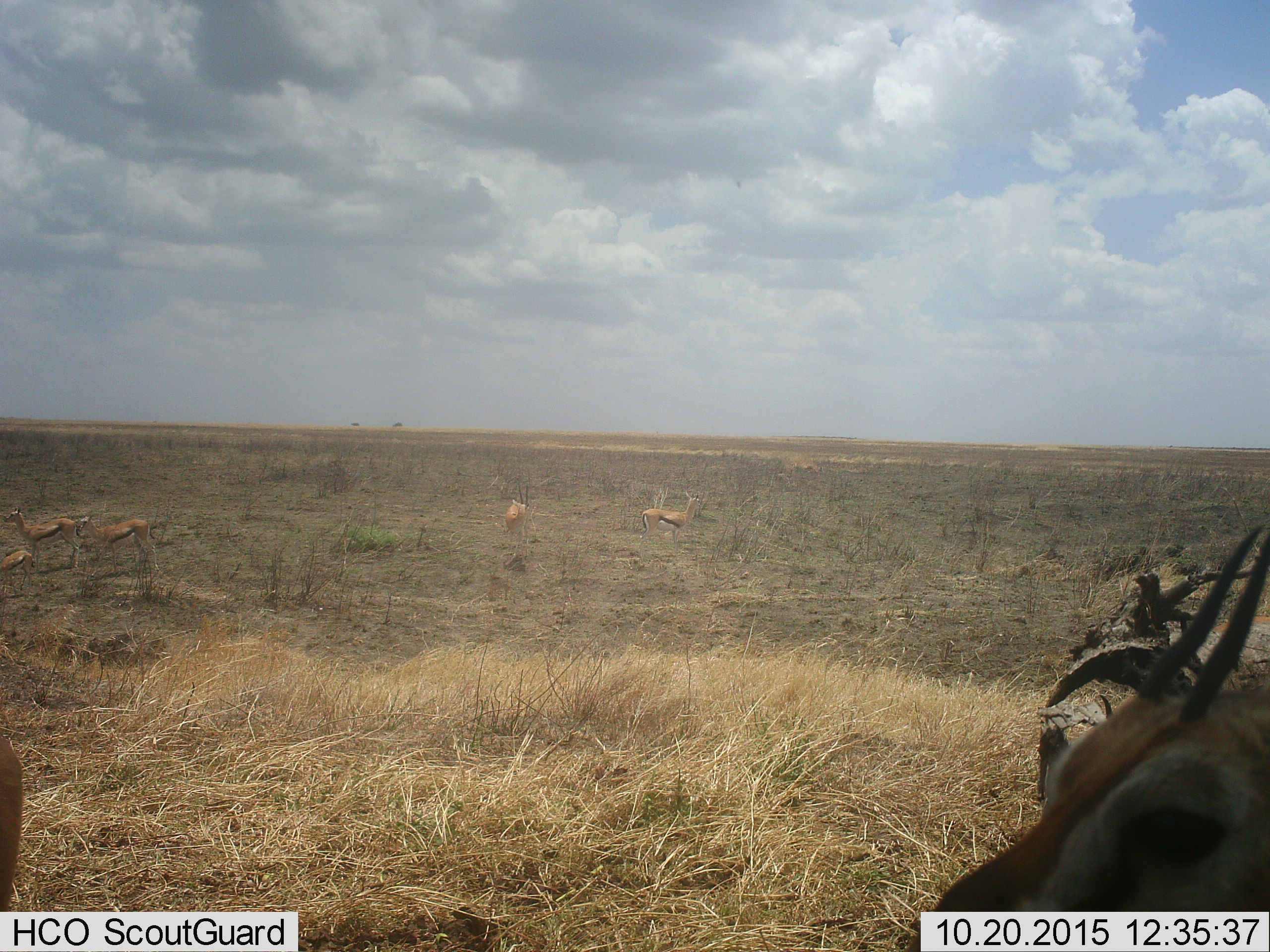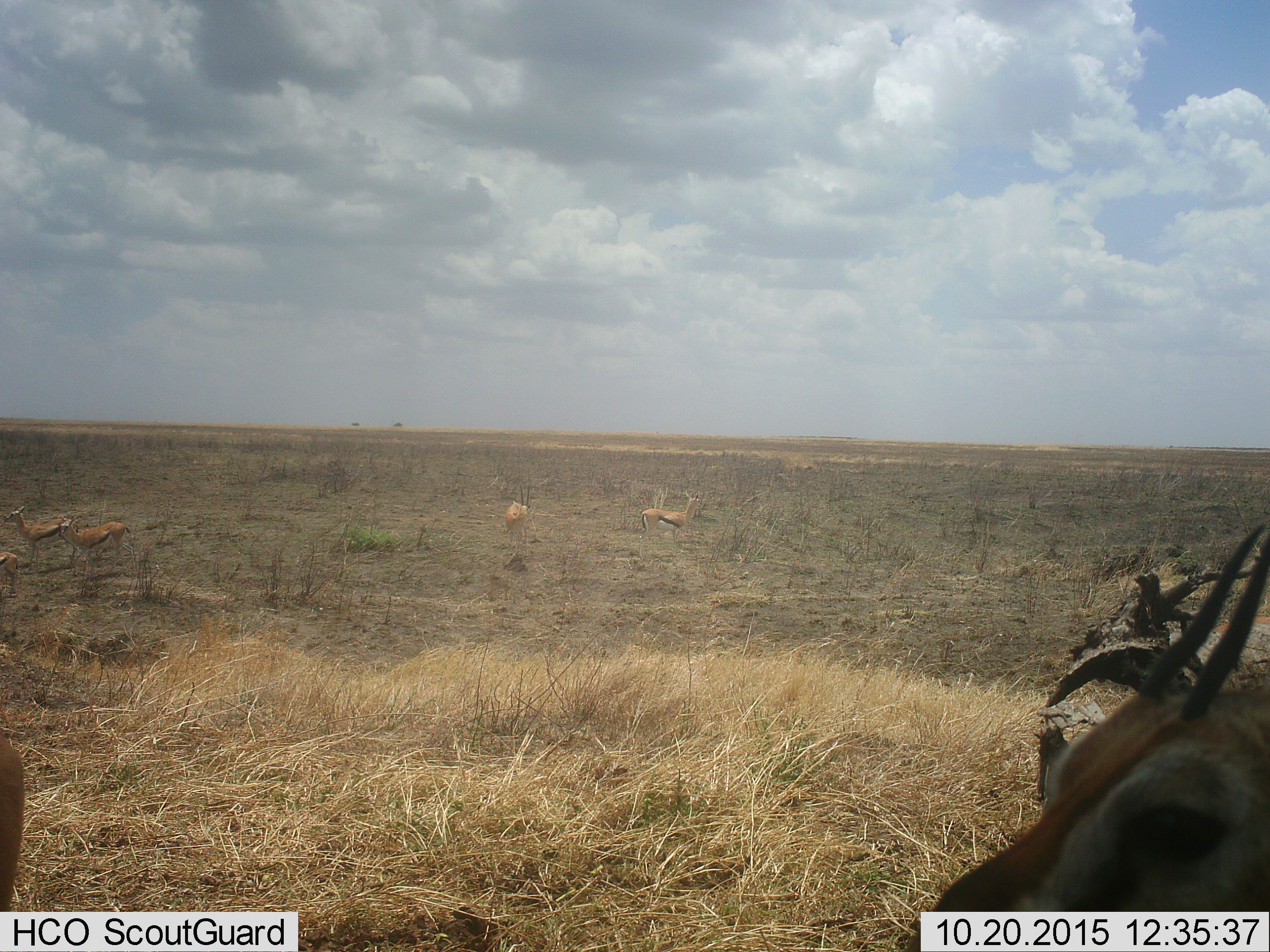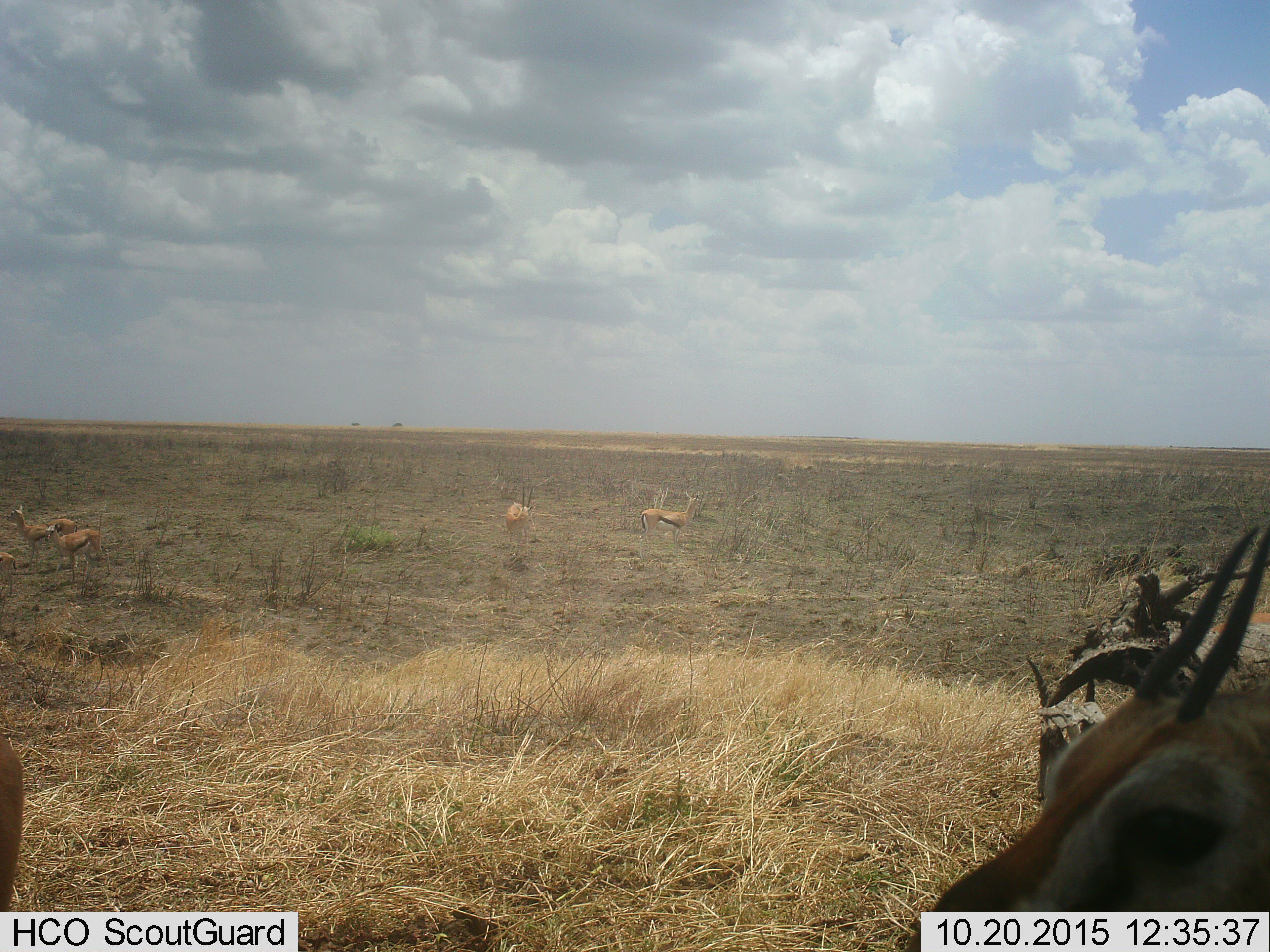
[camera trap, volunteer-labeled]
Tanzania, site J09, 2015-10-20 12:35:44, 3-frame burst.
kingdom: Animalia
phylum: Chordata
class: Mammalia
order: Artiodactyla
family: Bovidae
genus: Eudorcas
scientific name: Eudorcas thomsonii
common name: thomson's gazelle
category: gazellethomsons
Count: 7.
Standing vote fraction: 89%.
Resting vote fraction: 22%.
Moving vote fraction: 56%.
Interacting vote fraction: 0%.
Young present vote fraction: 44%.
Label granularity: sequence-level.